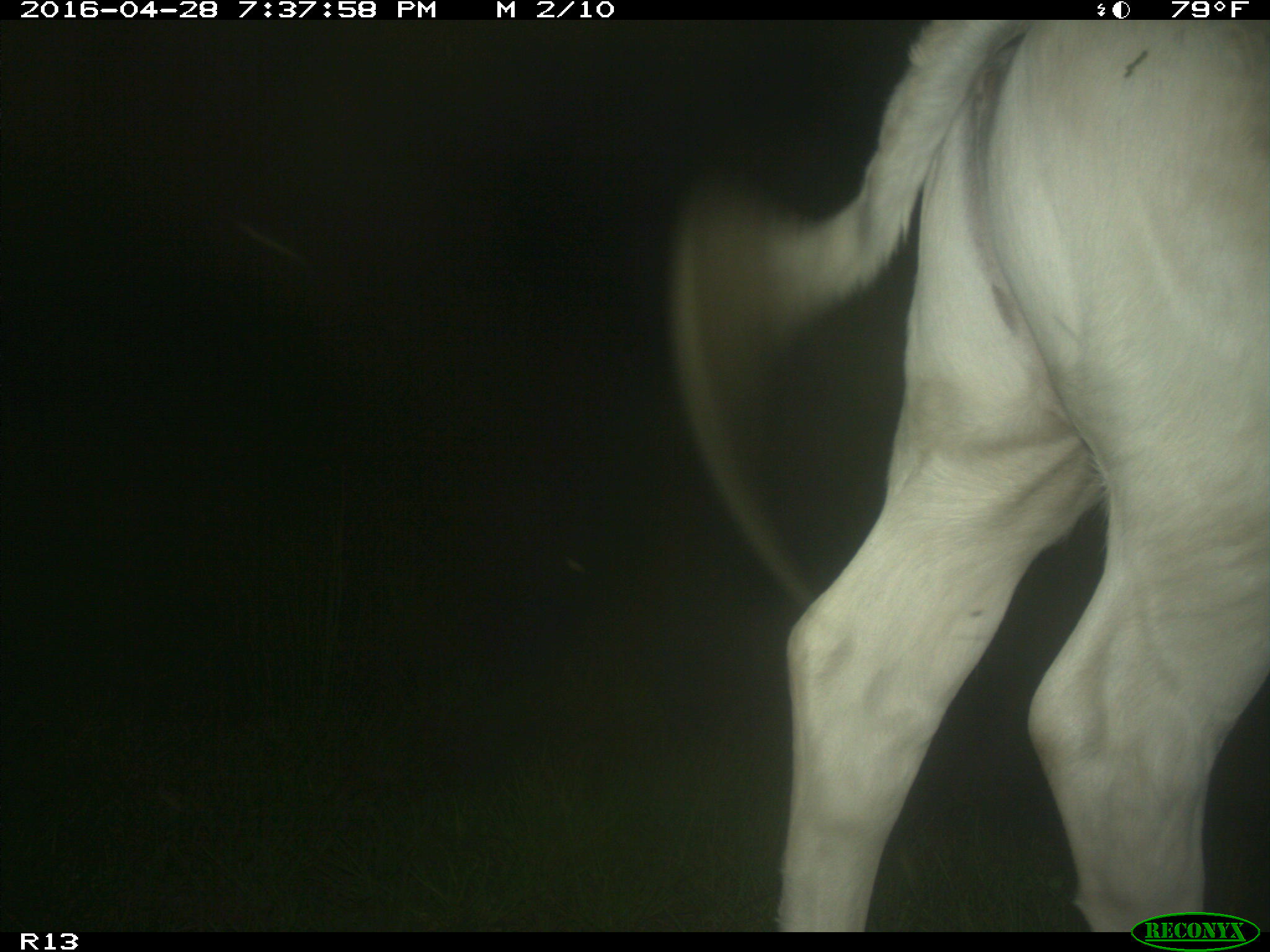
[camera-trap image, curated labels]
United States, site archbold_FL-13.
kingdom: Animalia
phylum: Chordata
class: Mammalia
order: Artiodactyla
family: Bovidae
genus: Bos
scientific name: Bos taurus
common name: domestic cow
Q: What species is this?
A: Bos taurus (domestic cow).